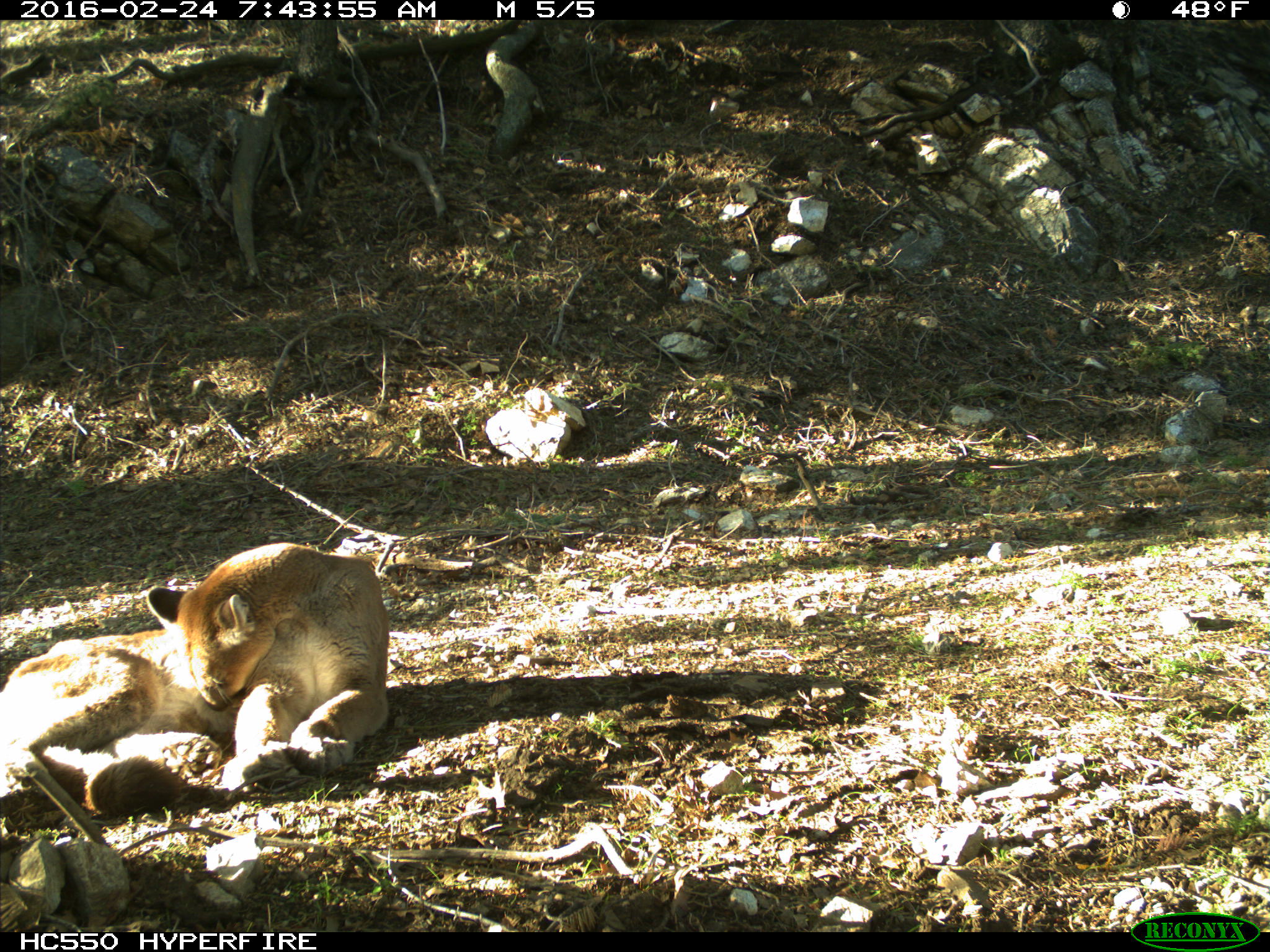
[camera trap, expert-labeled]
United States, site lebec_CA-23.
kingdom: Animalia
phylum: Chordata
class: Mammalia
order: Carnivora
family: Felidae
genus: Puma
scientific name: Puma concolor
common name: mountain lion